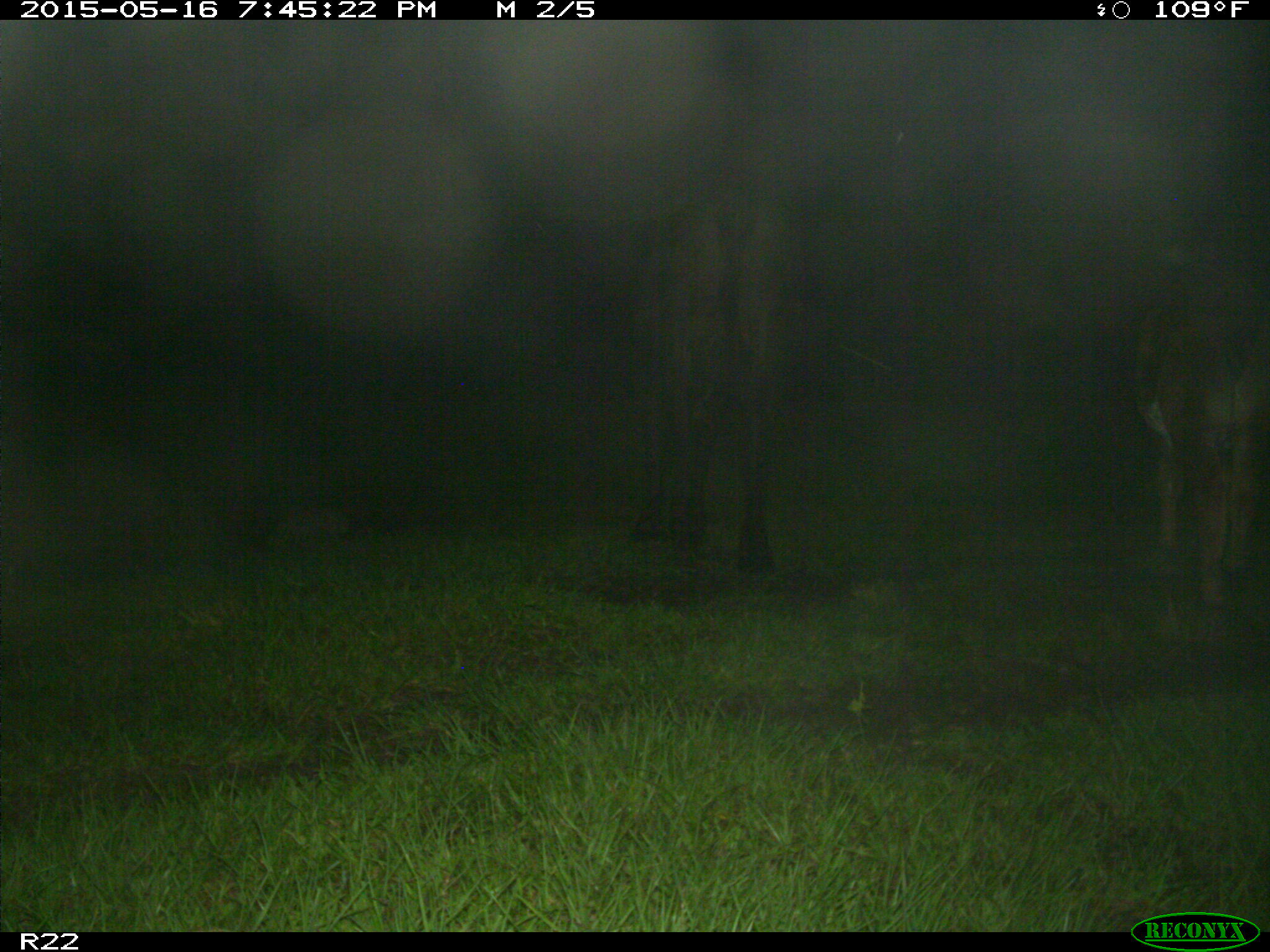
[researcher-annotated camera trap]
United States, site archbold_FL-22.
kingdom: Animalia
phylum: Chordata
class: Mammalia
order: Artiodactyla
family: Bovidae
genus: Bos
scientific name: Bos taurus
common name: domestic cow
Bos taurus (domestic cow).